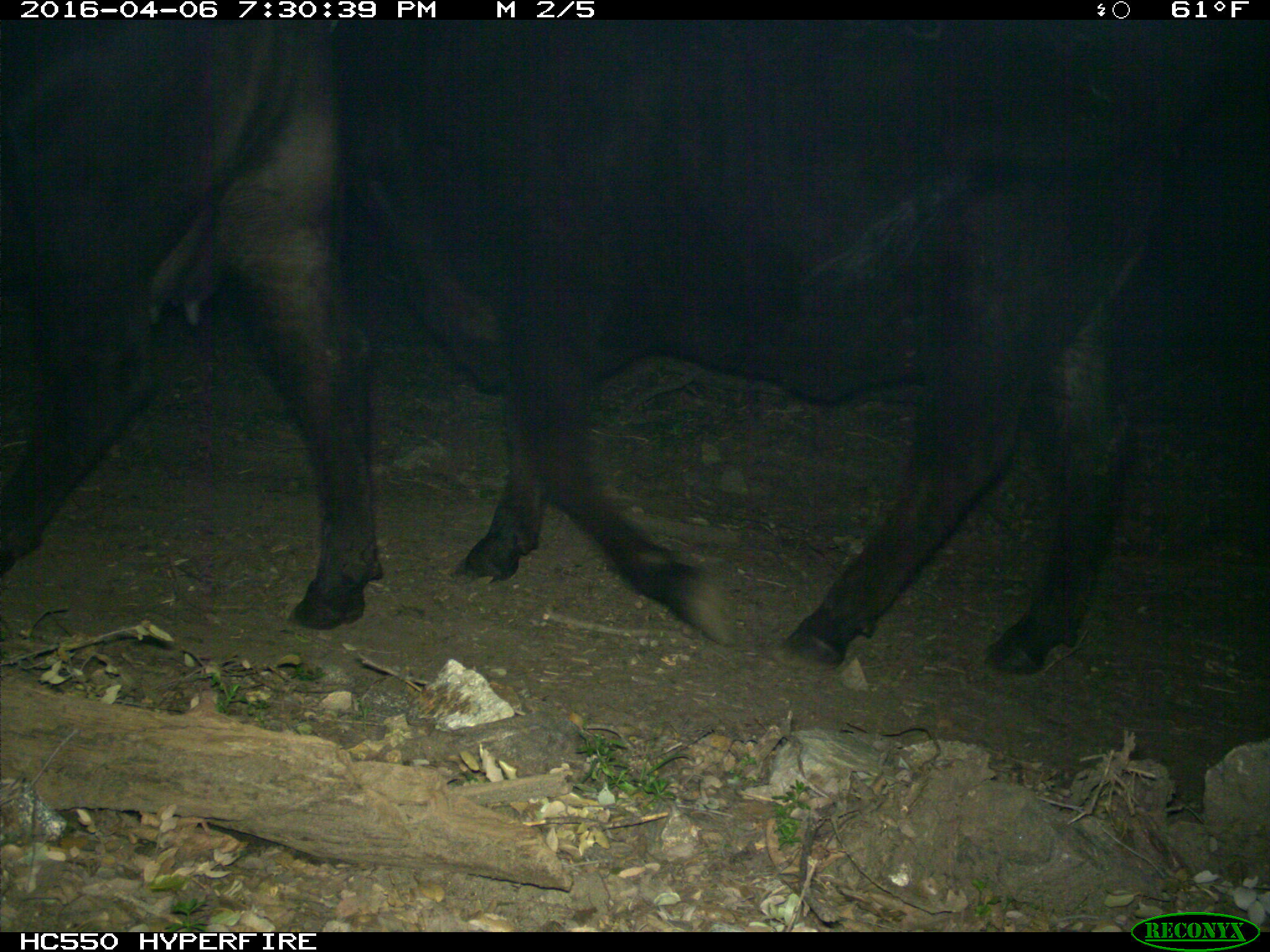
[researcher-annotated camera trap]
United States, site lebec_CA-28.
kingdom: Animalia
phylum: Chordata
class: Mammalia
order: Artiodactyla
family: Bovidae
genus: Bos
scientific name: Bos taurus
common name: domestic cow